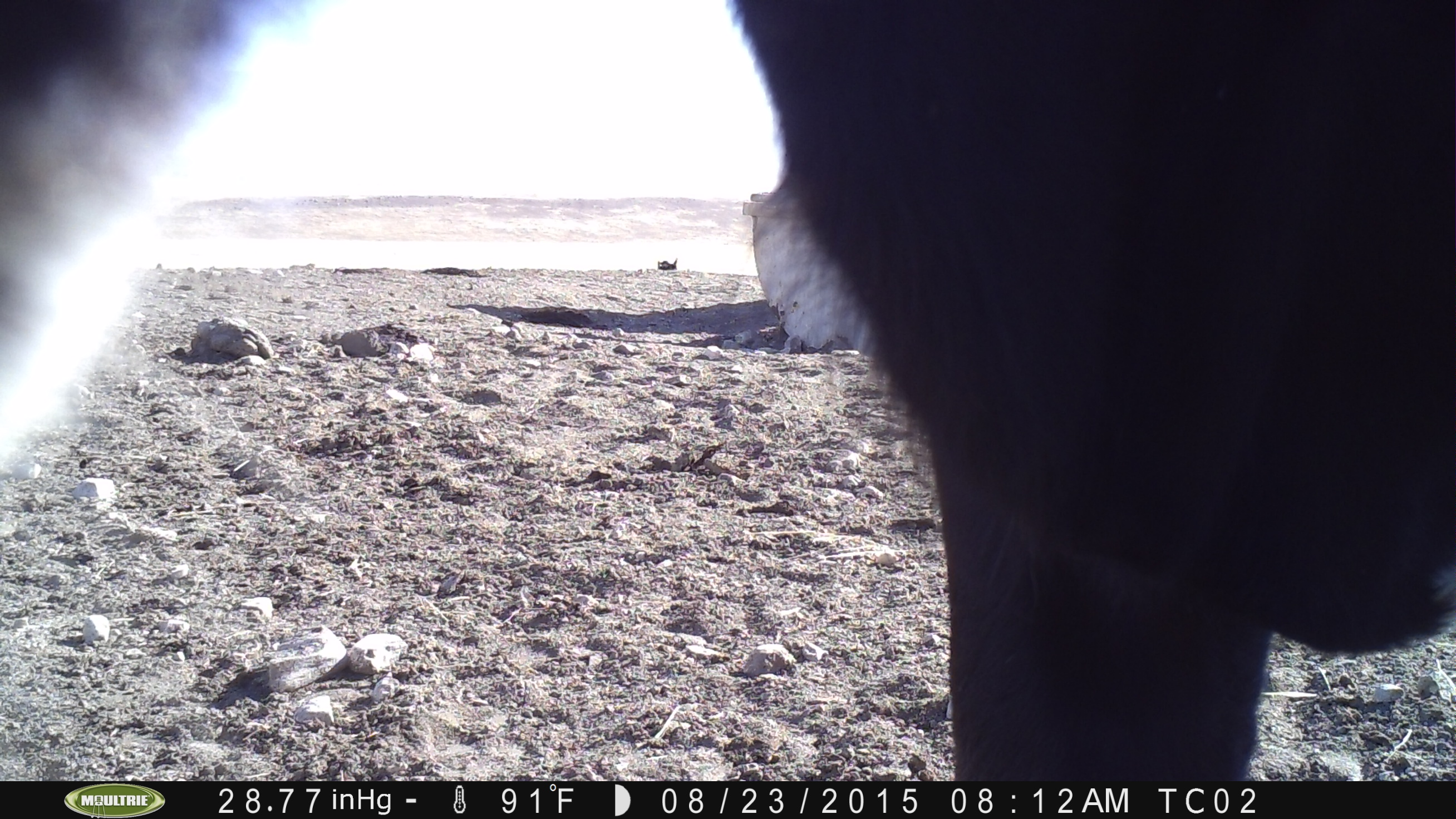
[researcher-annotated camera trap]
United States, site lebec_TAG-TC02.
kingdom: Animalia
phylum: Chordata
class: Mammalia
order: Artiodactyla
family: Bovidae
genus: Bos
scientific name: Bos taurus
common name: domestic cow